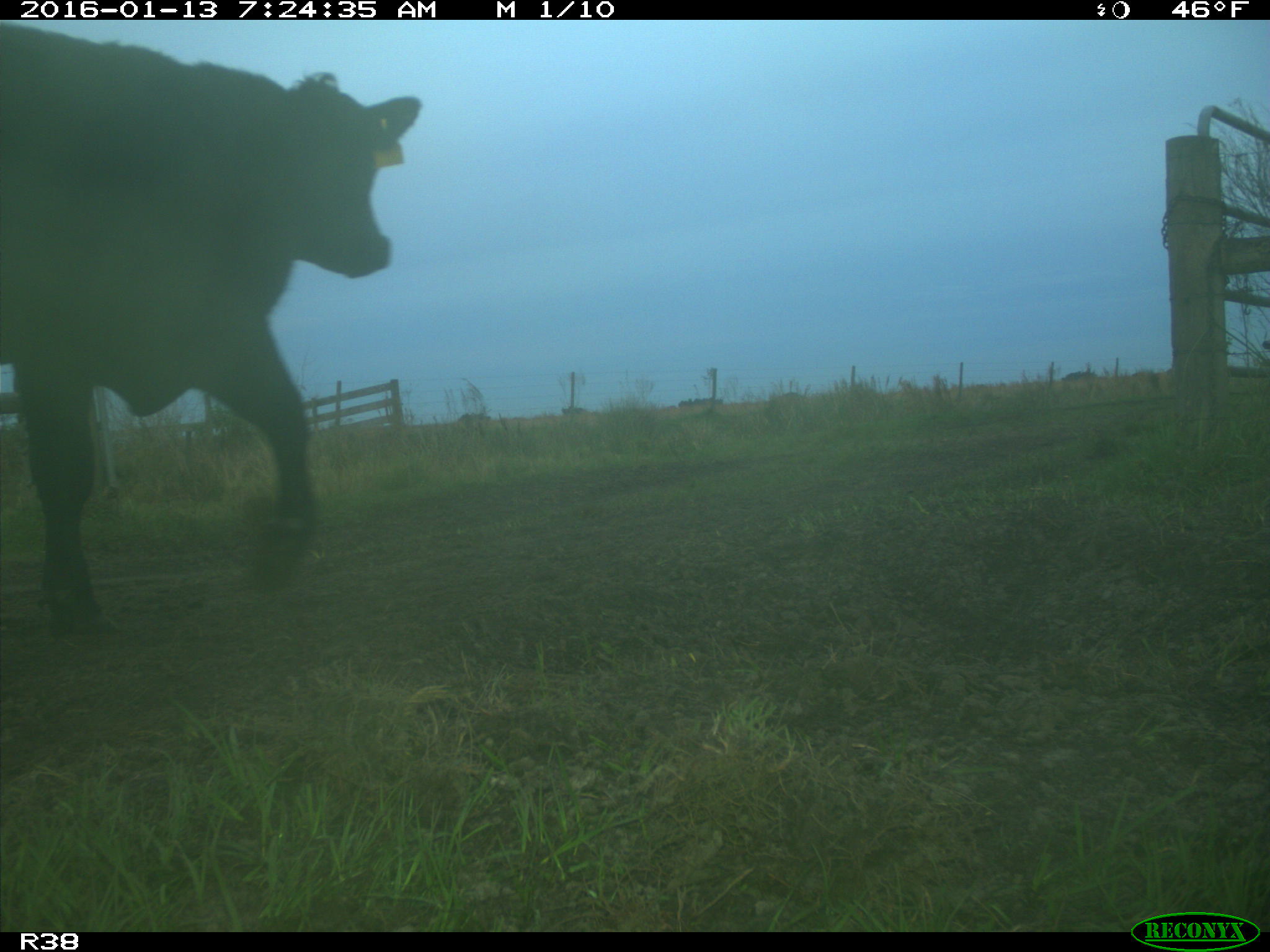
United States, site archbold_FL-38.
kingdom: Animalia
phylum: Chordata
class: Mammalia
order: Artiodactyla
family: Bovidae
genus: Bos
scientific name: Bos taurus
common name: domestic cow